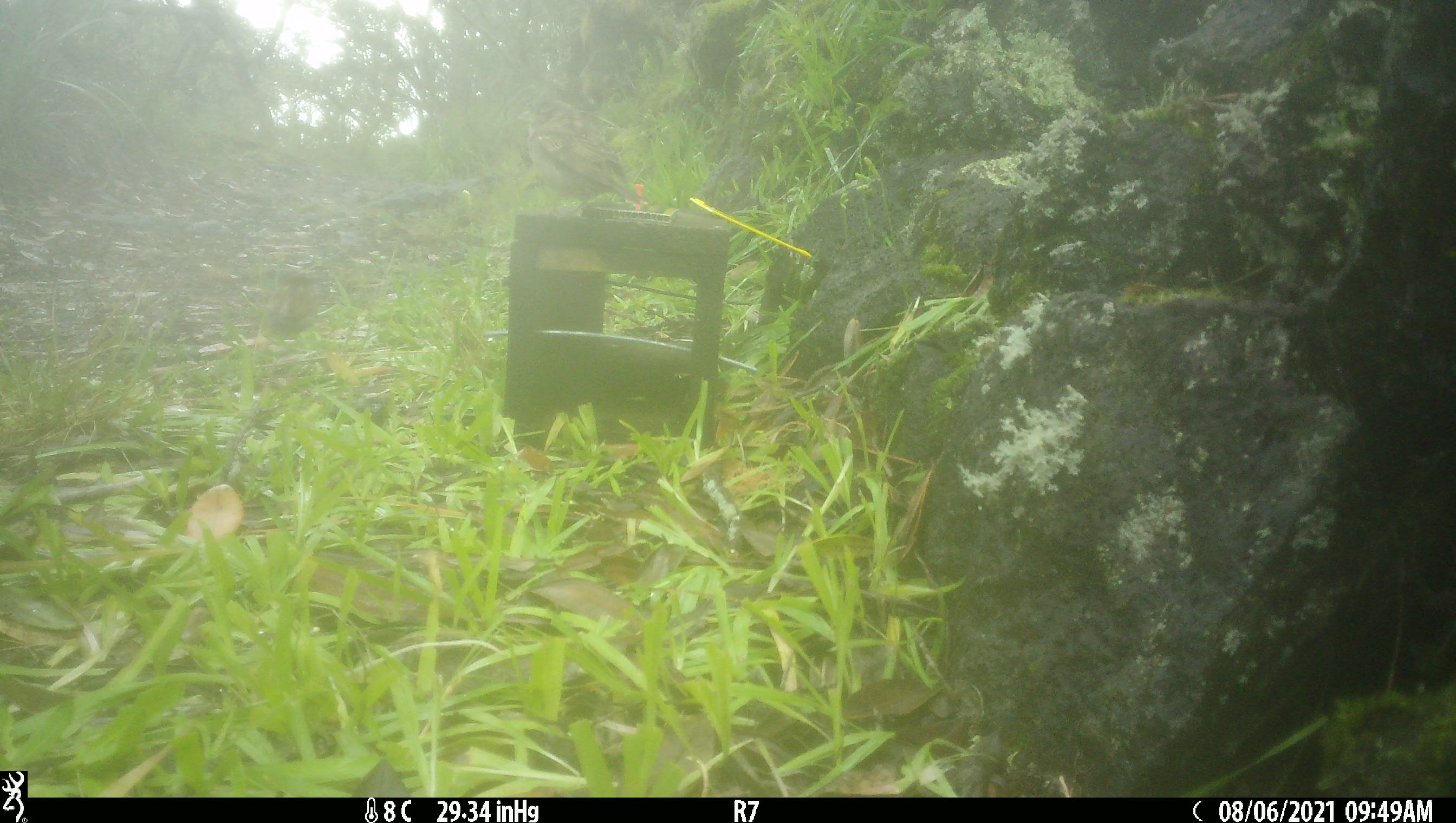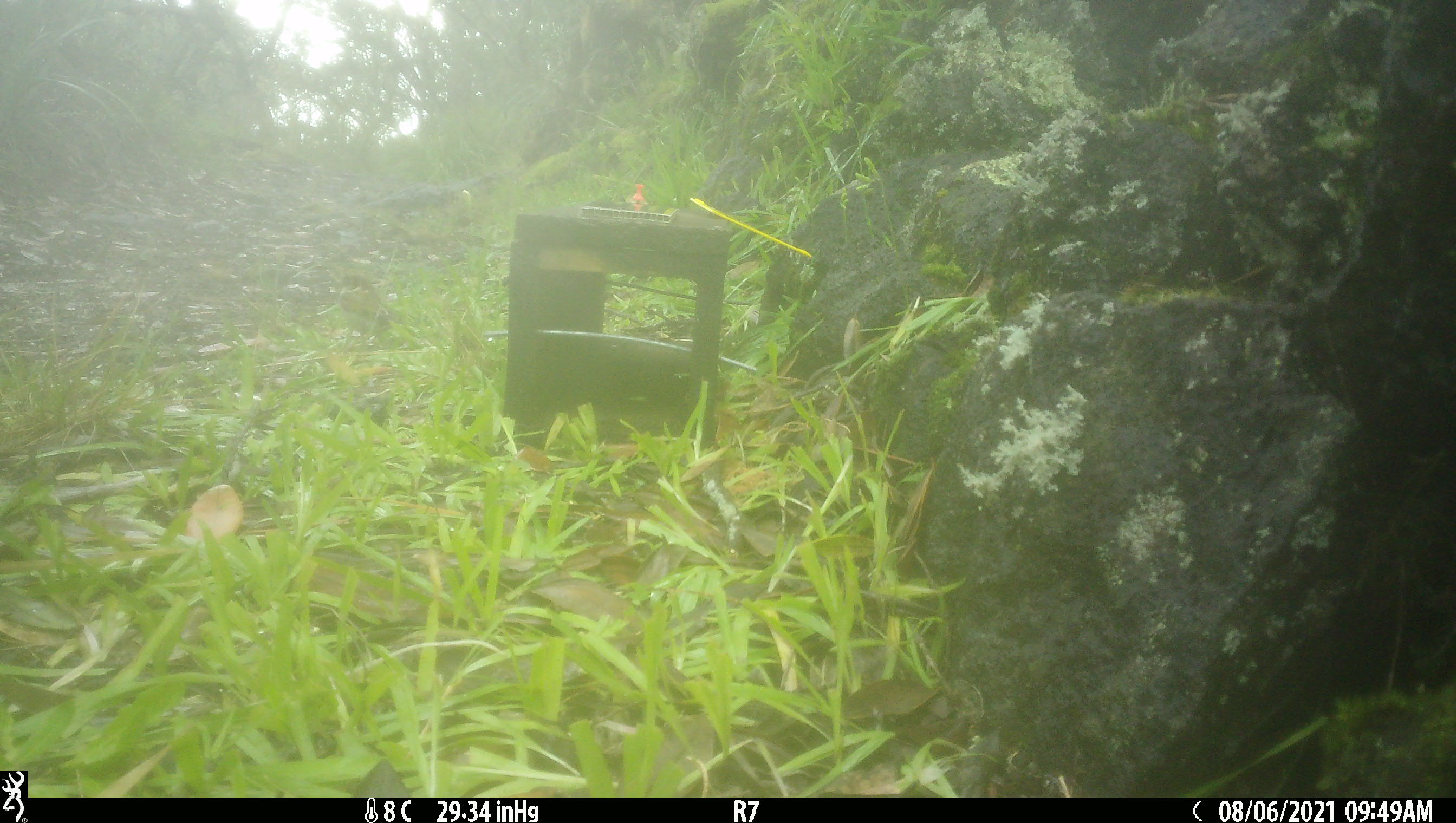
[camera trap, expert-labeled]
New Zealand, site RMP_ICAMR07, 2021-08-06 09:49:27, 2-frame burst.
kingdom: Animalia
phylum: Chordata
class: Aves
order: Passeriformes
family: Passeridae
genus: Passer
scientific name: Passer domesticus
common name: house sparrow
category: sparrow